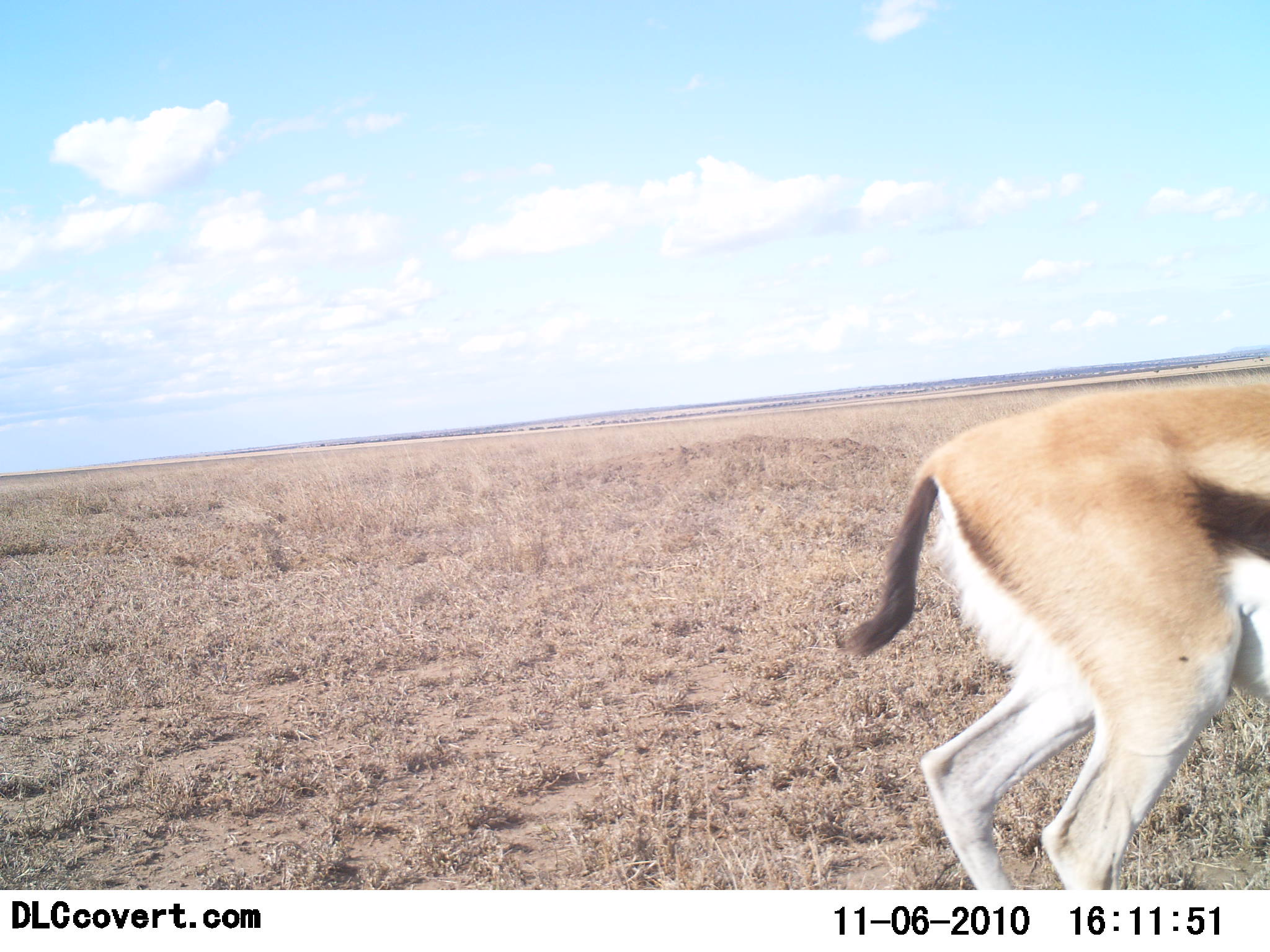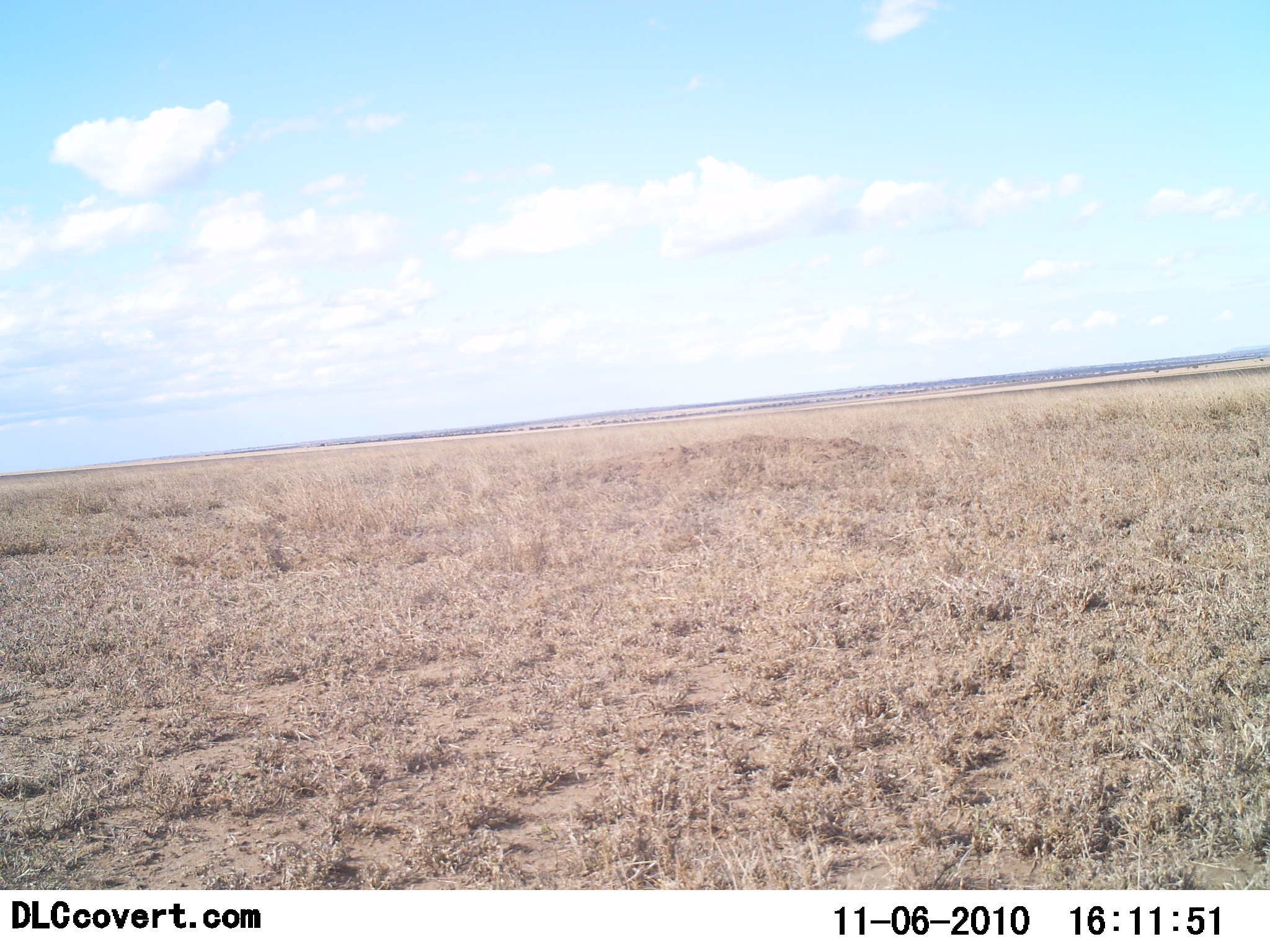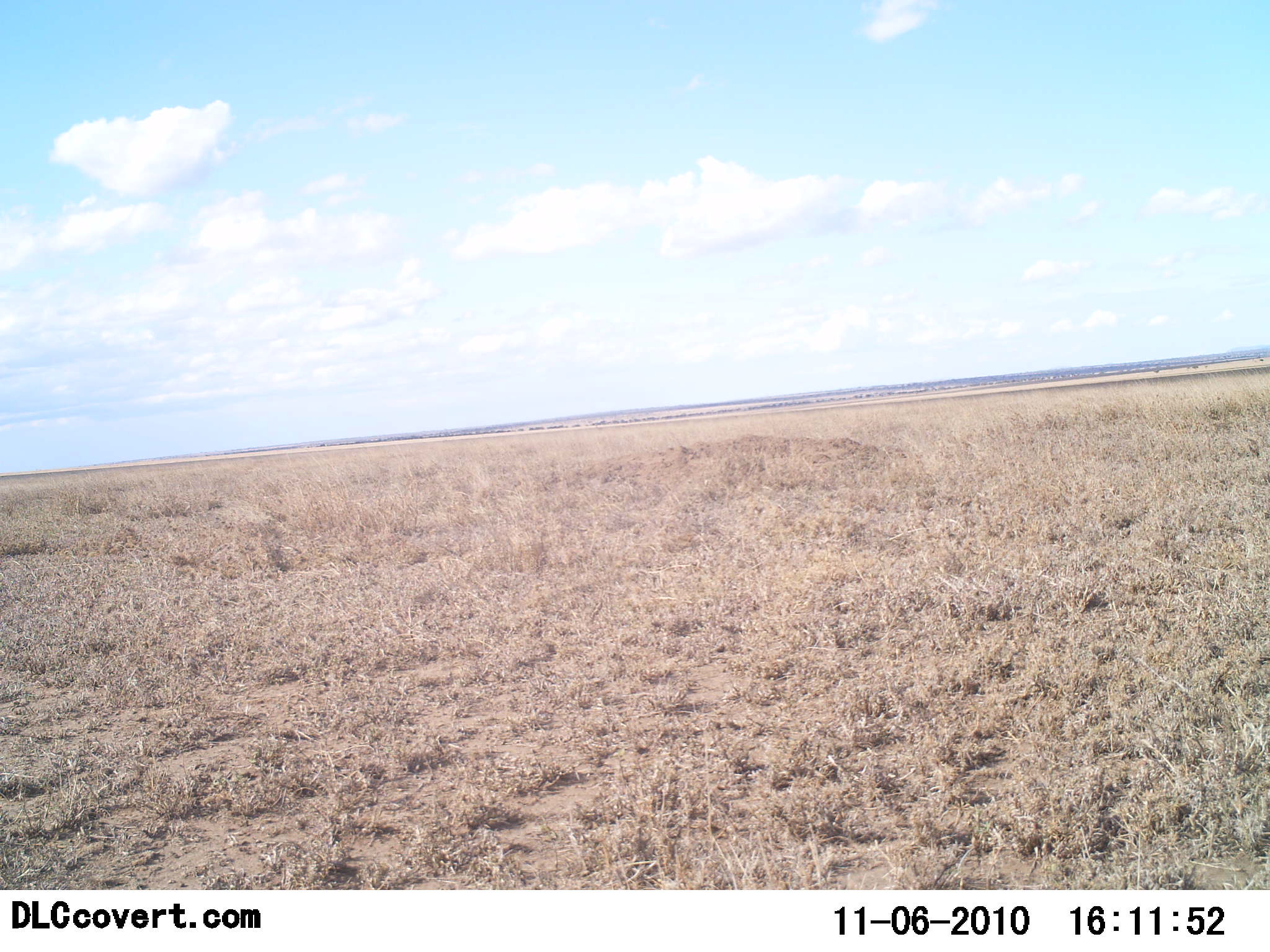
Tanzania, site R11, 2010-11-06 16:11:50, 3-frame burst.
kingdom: Animalia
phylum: Chordata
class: Mammalia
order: Artiodactyla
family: Bovidae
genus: Eudorcas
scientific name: Eudorcas thomsonii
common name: thomson's gazelle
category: gazellethomsons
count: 1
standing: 7%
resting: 0%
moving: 100%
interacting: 0%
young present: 0%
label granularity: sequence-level